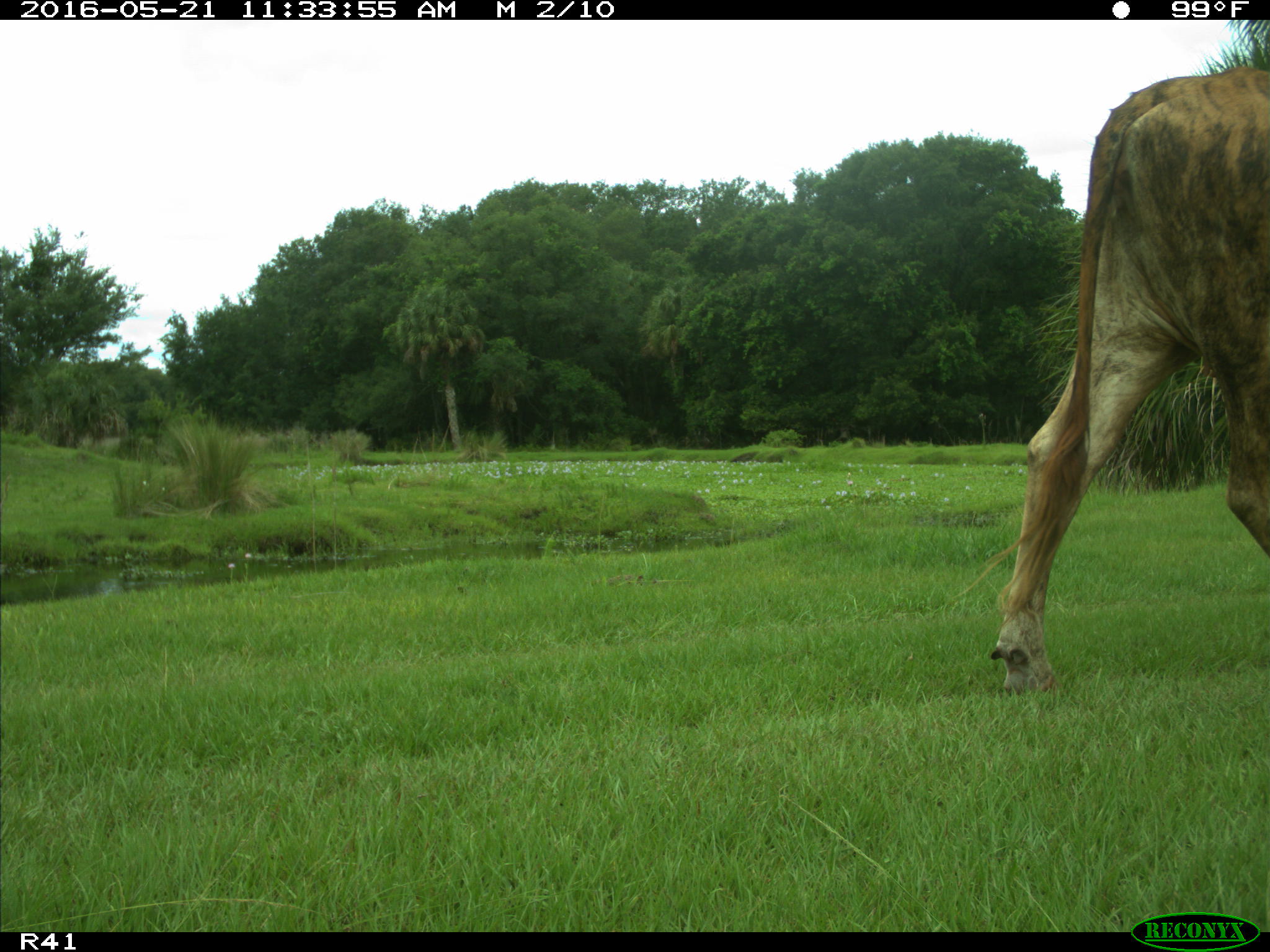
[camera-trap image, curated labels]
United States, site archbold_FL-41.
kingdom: Animalia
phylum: Chordata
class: Mammalia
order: Artiodactyla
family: Bovidae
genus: Bos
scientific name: Bos taurus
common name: domestic cow